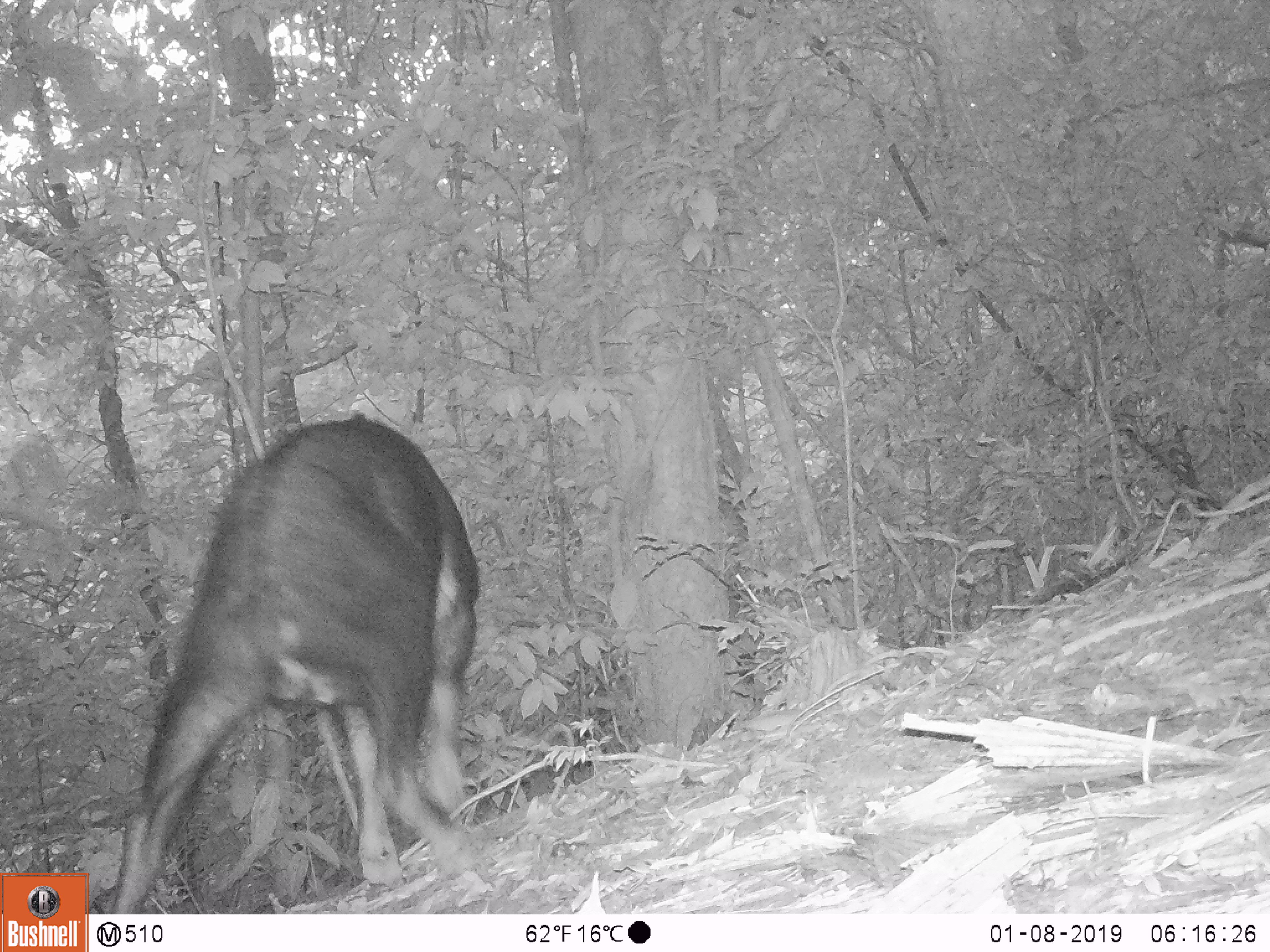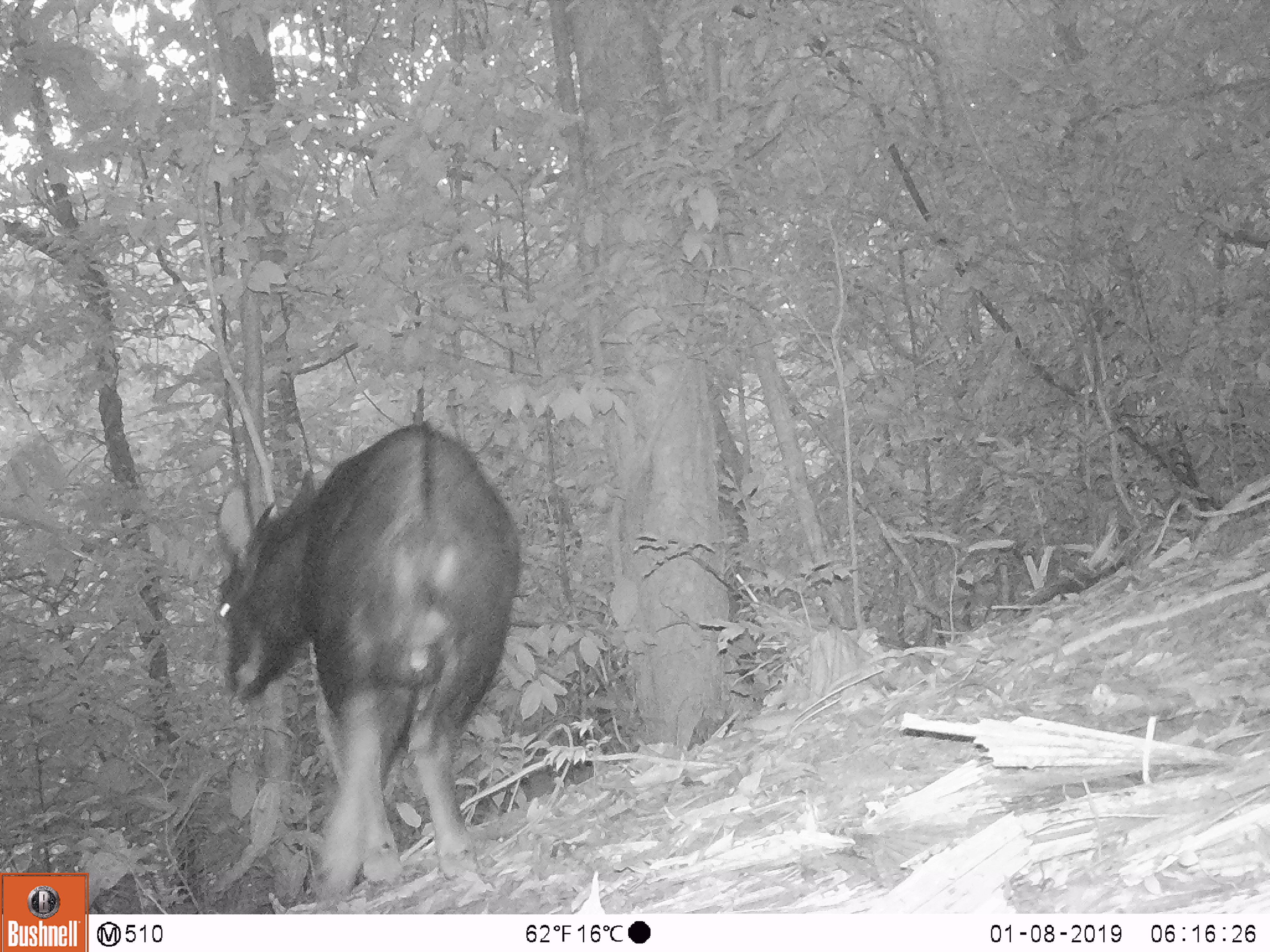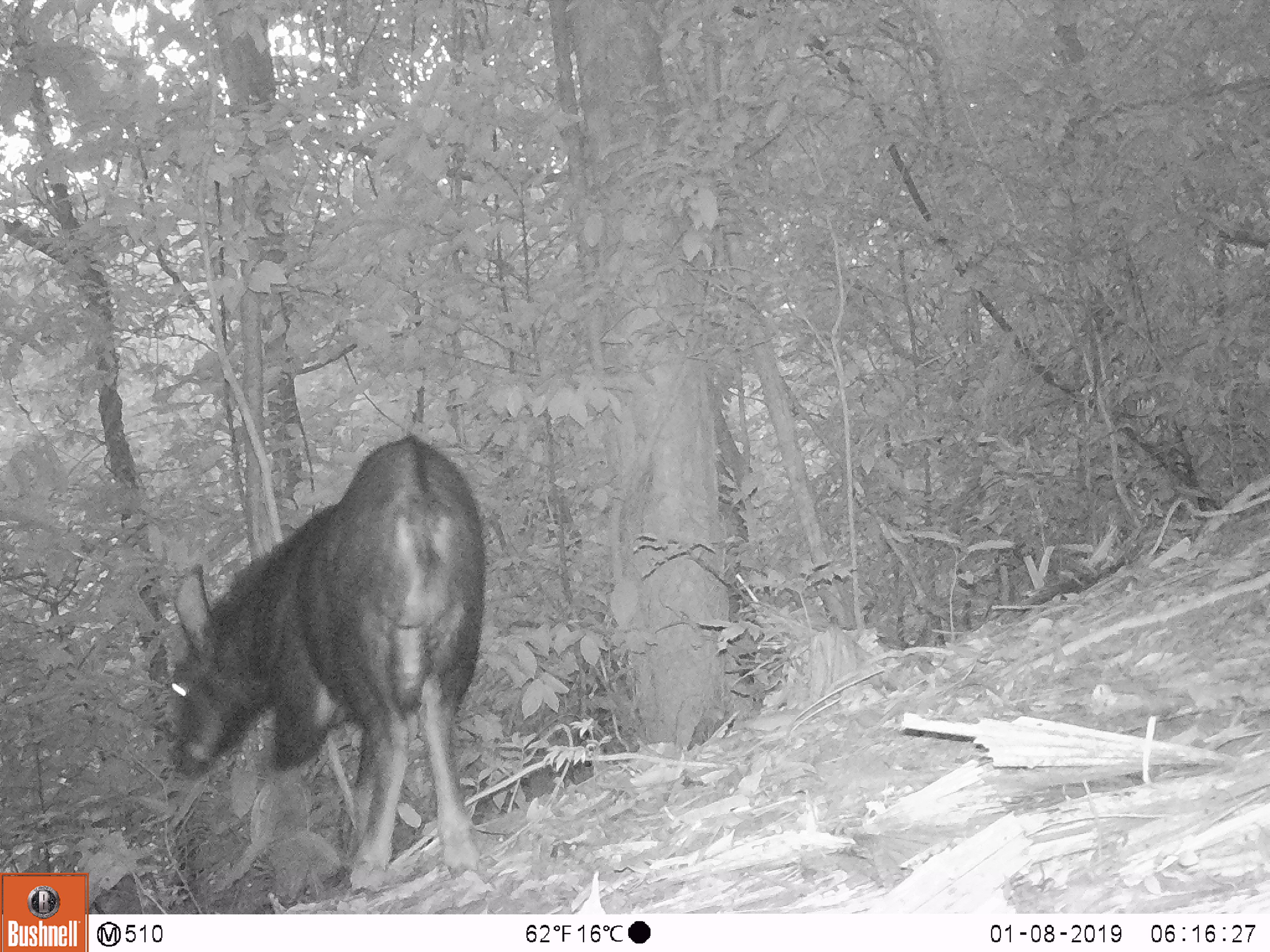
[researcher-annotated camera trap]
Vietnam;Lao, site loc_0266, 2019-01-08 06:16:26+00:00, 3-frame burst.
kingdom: Animalia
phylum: Chordata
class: Mammalia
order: Artiodactyla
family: Bovidae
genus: Capricornis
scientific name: Capricornis sumatraensis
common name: chinese serow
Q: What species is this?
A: Chinese serow (Capricornis sumatraensis).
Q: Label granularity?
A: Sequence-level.